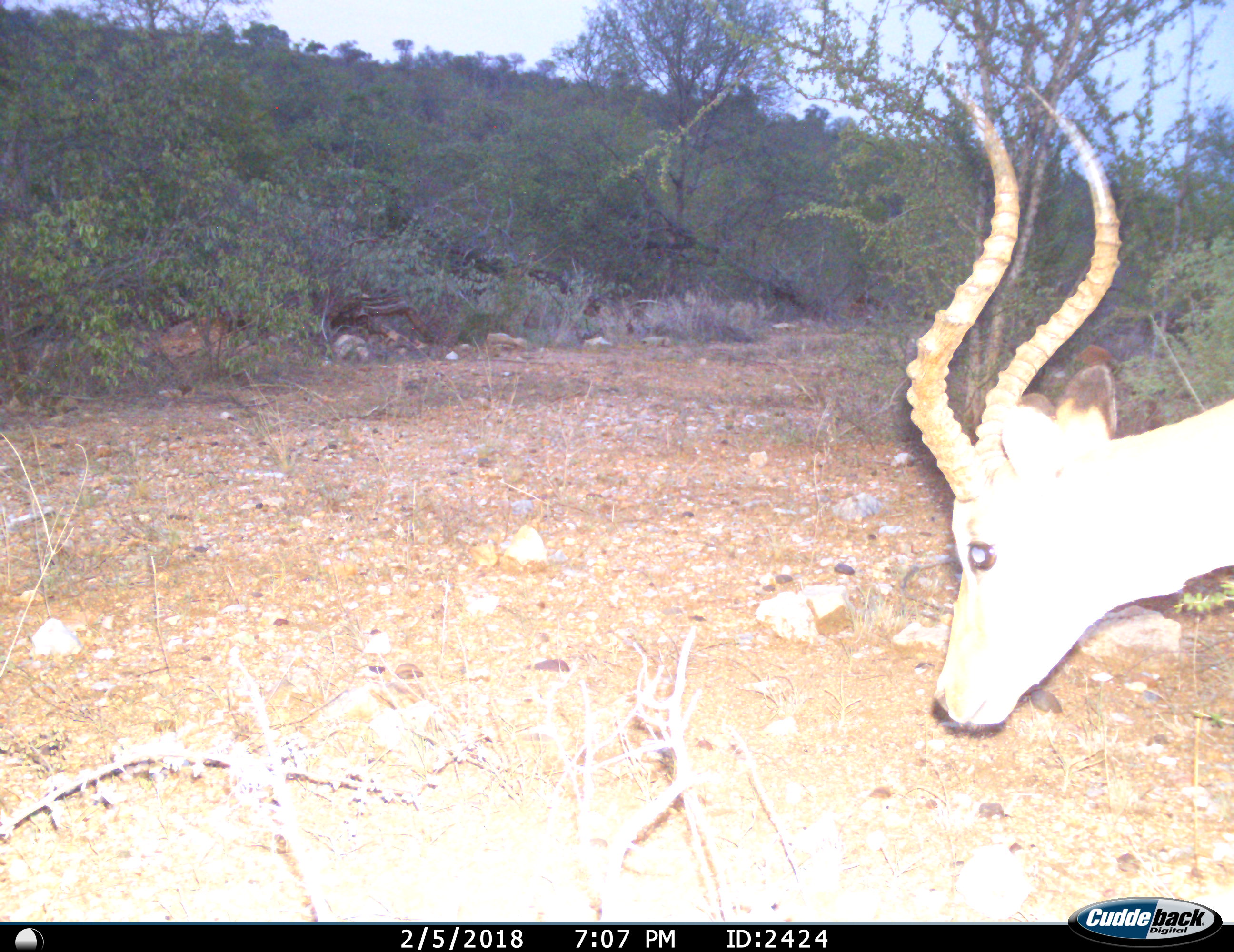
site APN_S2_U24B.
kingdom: Animalia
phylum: Chordata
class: Mammalia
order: Artiodactyla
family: Bovidae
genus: Aepyceros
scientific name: Aepyceros melampus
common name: impala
Impala (Aepyceros melampus), count 1. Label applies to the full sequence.